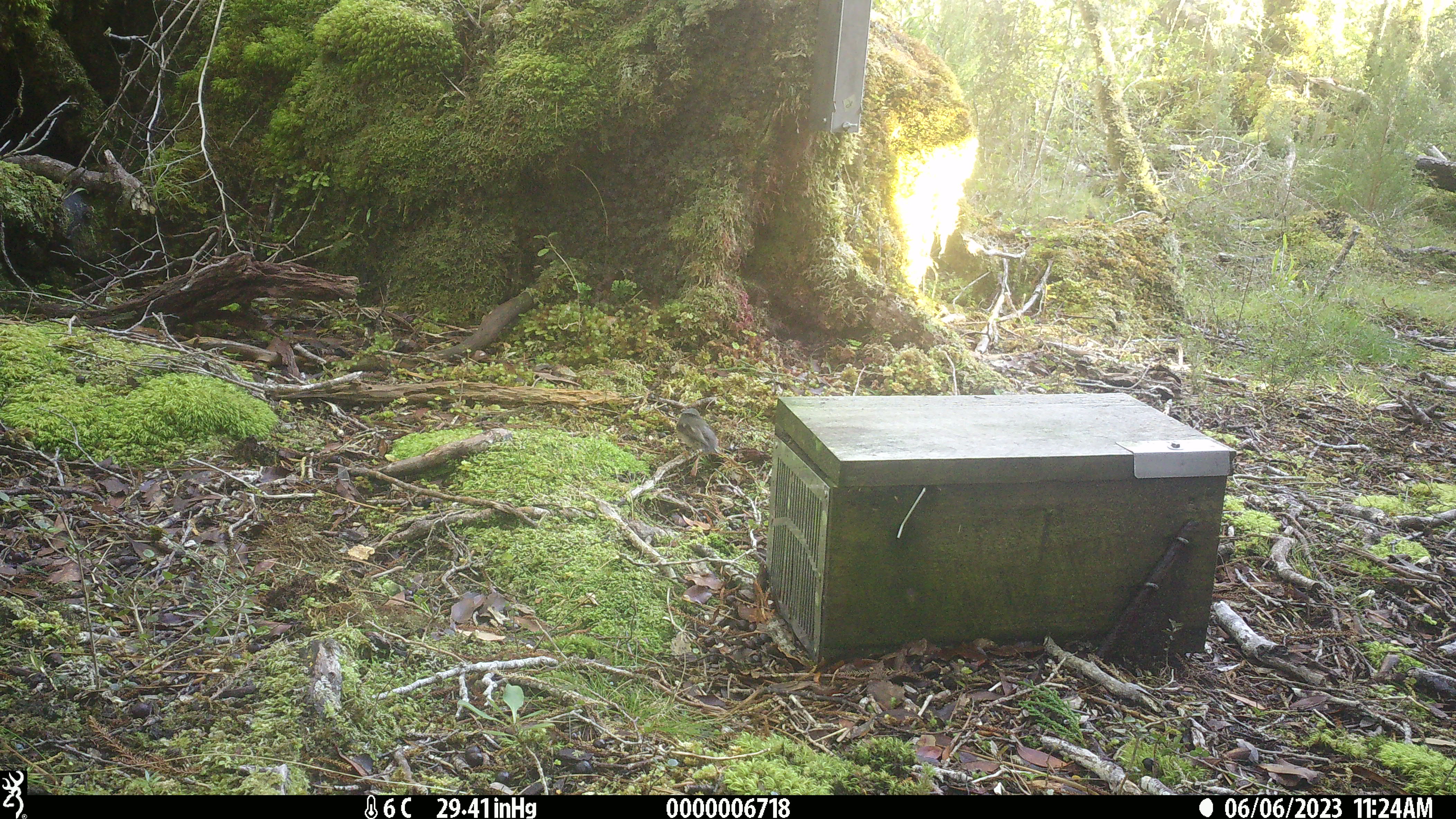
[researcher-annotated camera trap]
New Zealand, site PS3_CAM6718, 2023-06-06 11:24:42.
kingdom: Animalia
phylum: Chordata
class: Aves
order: Passeriformes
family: Petroicidae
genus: Petroica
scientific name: Petroica macrocephala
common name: tomtit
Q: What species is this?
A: Tomtit (Petroica macrocephala).